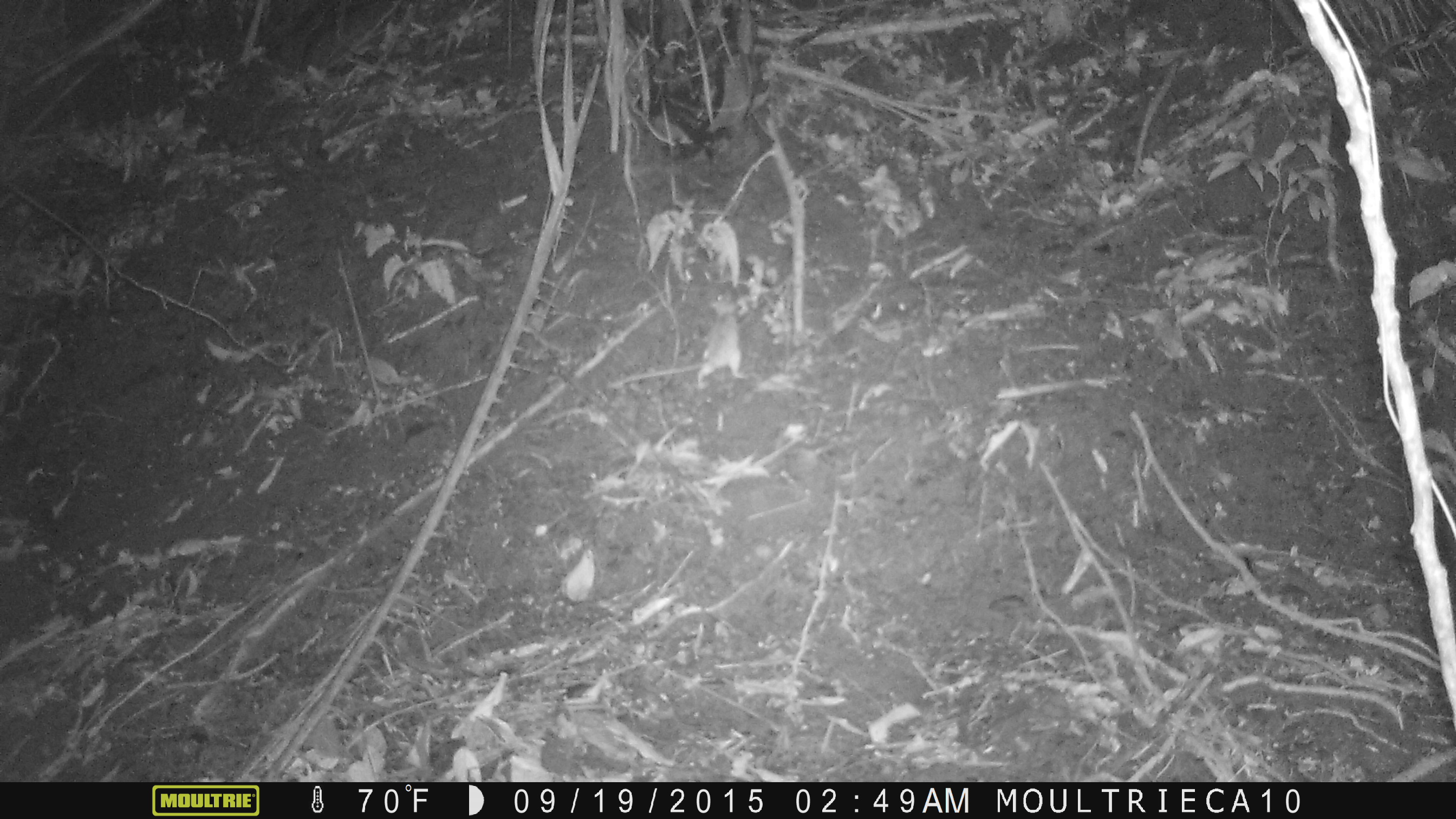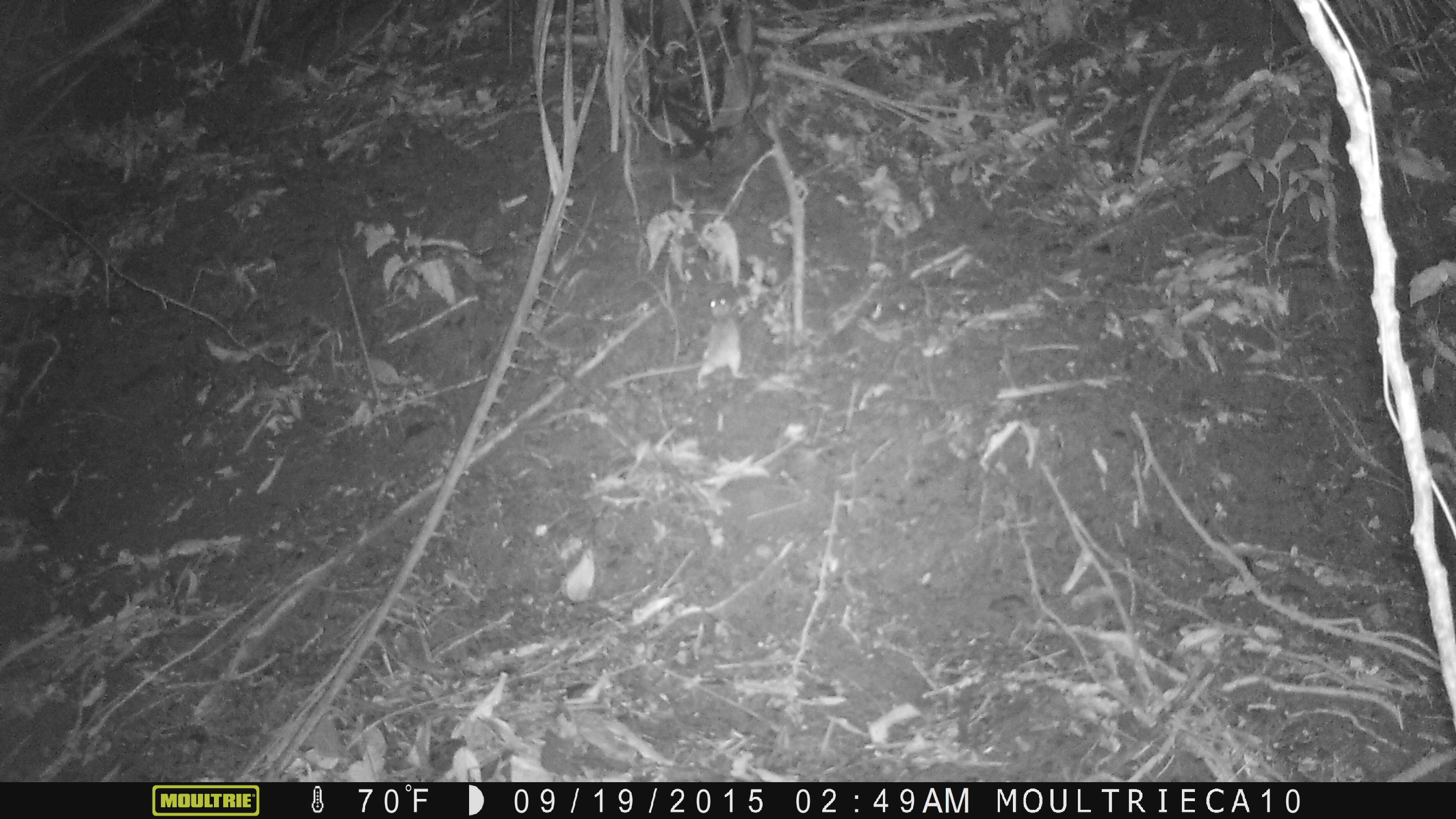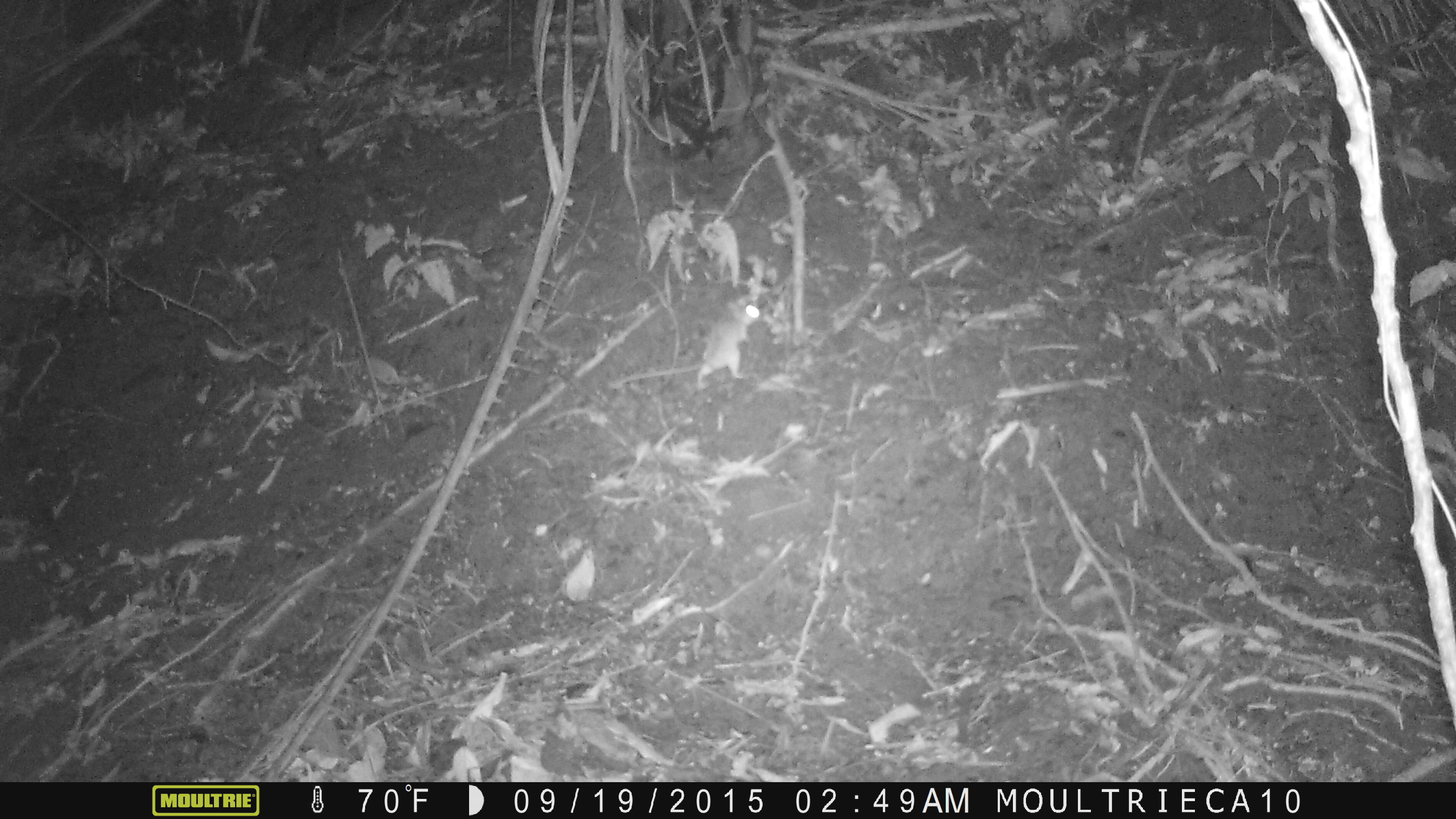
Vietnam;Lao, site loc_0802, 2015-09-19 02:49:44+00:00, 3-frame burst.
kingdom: Animalia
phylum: Chordata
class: Mammalia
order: Rodentia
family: Muridae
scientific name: Muridae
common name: old-world mice and rats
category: unidentified murid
Unidentified murid (old-world mice and rats) (Muridae). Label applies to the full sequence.